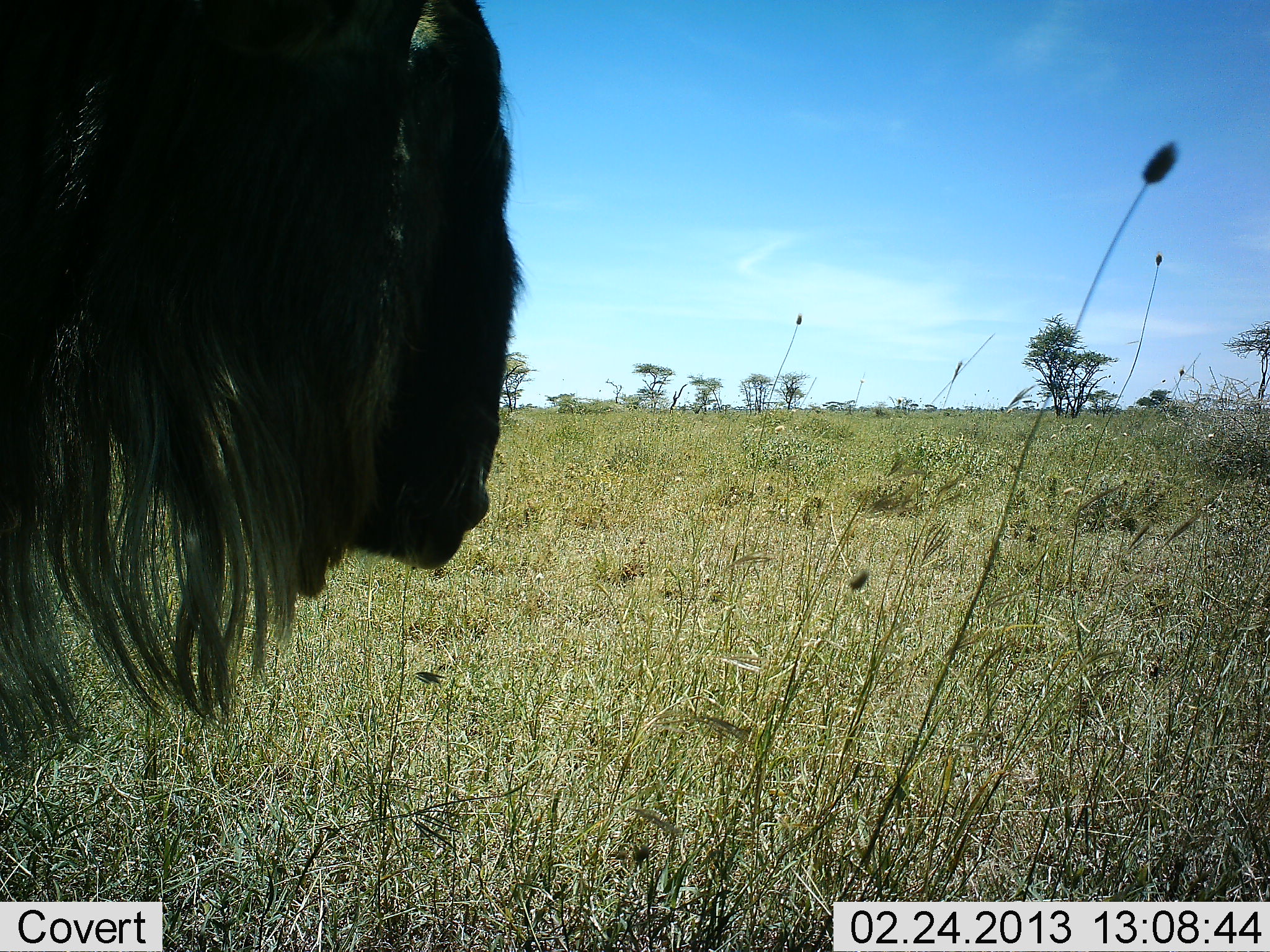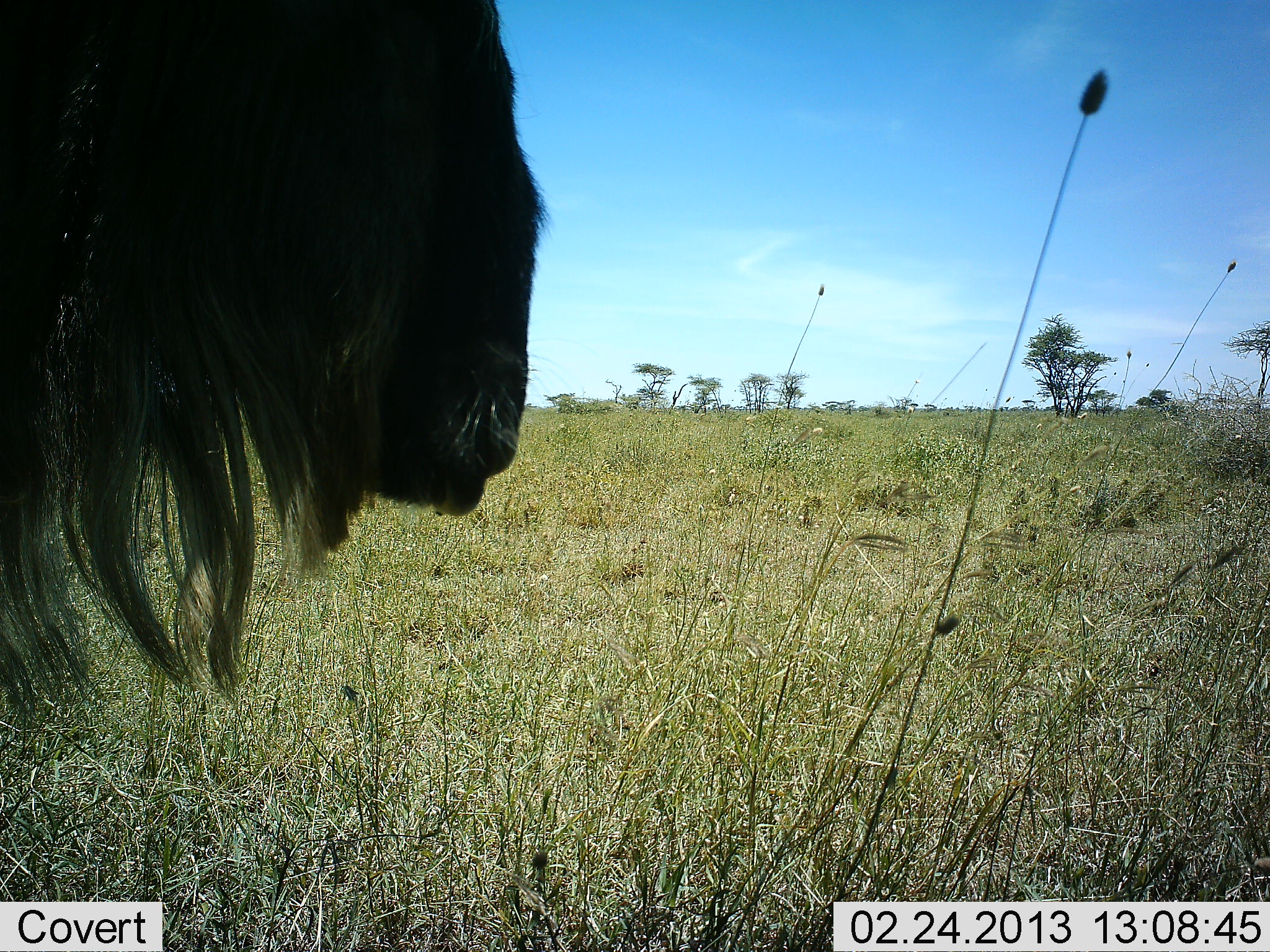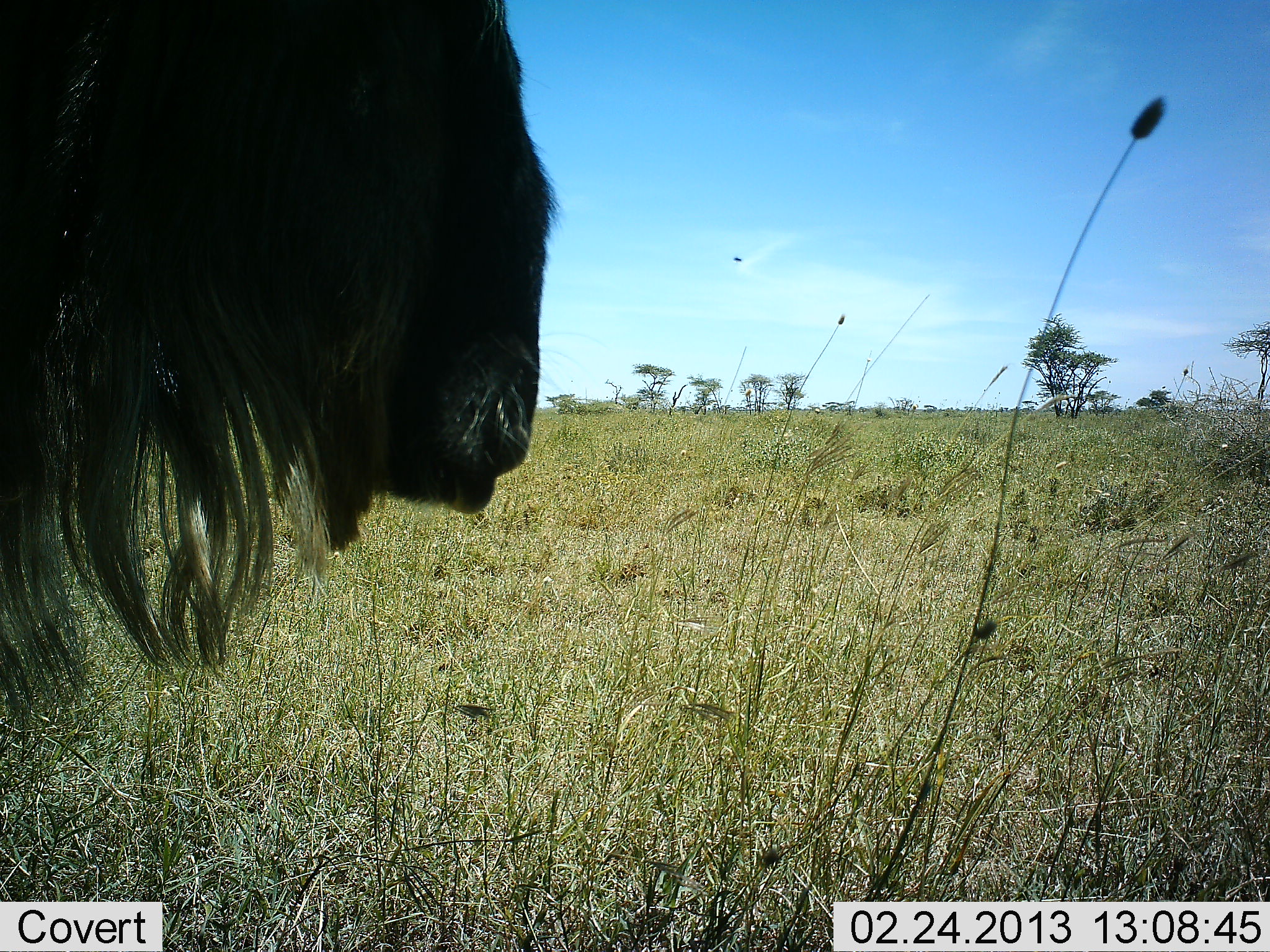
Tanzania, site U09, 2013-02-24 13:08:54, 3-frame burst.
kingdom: Animalia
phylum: Chordata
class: Mammalia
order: Artiodactyla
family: Bovidae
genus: Connochaetes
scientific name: Connochaetes taurinus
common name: blue wildebeest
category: wildebeest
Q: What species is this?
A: Wildebeest (blue wildebeest) (Connochaetes taurinus).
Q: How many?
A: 1.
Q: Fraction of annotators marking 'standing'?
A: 97%.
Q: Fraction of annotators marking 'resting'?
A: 3%.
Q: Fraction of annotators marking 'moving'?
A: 9%.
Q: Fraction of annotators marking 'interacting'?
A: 0%.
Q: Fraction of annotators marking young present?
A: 0%.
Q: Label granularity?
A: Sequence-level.